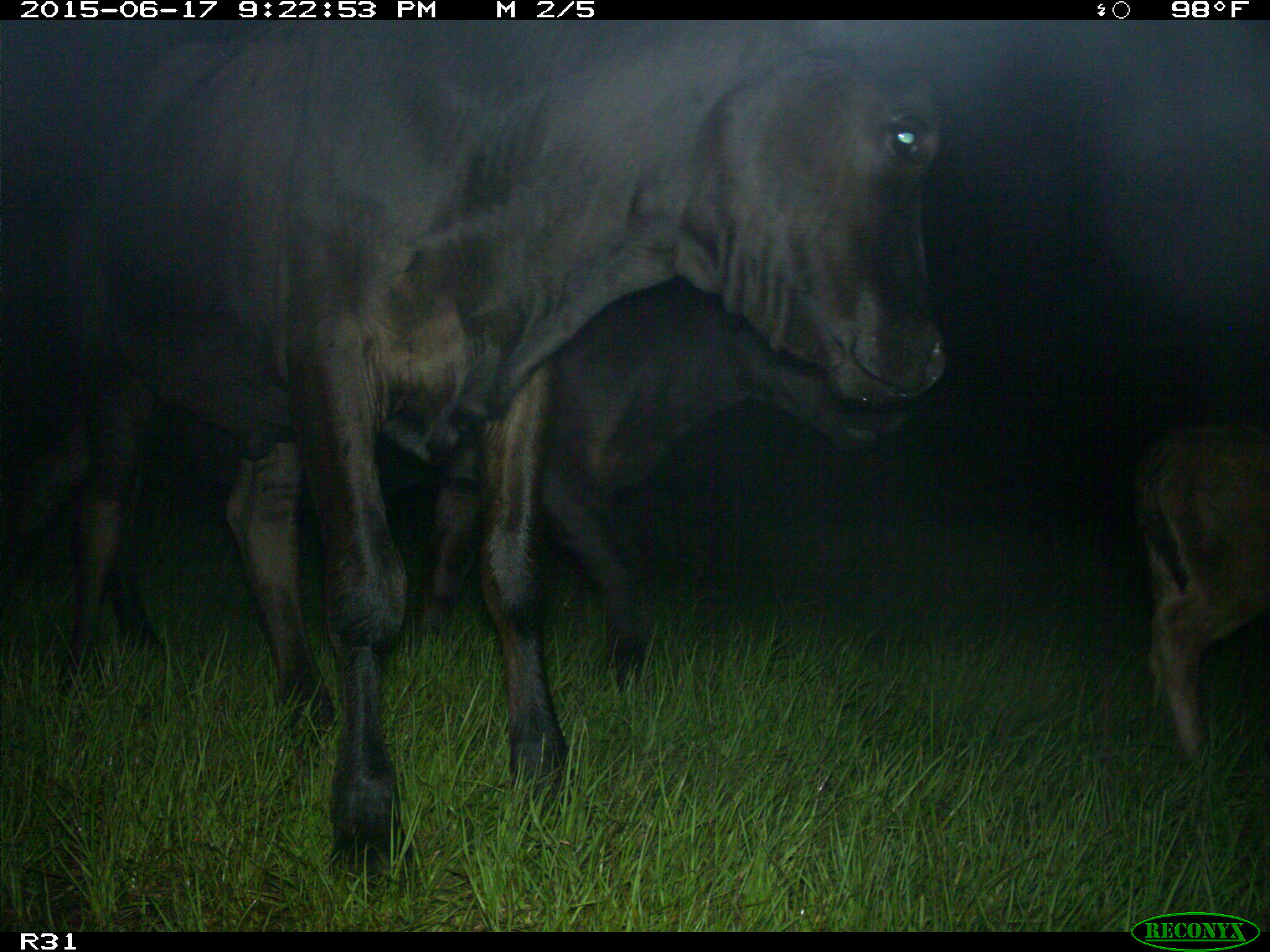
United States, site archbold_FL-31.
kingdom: Animalia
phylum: Chordata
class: Mammalia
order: Artiodactyla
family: Bovidae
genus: Bos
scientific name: Bos taurus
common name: domestic cow